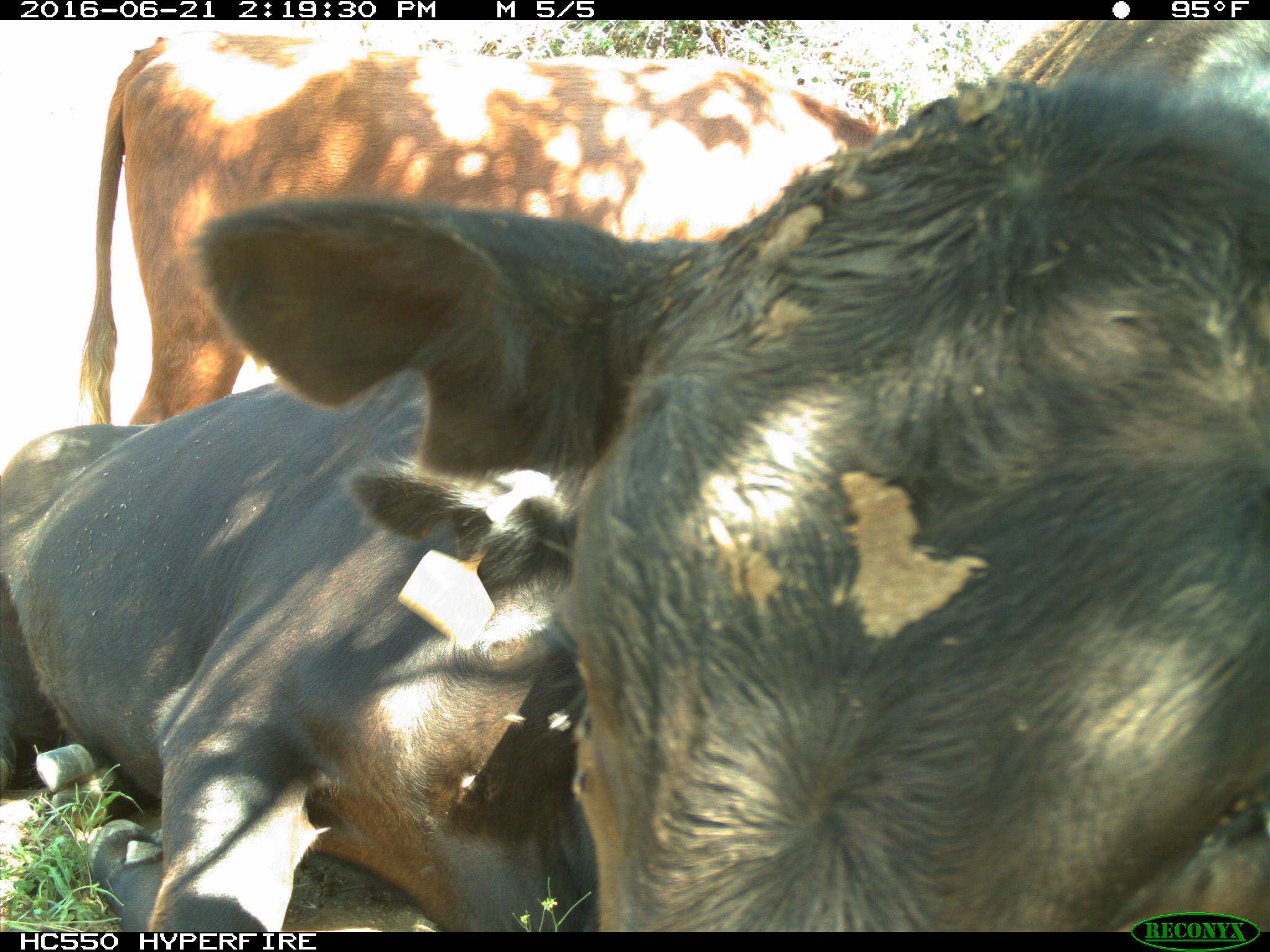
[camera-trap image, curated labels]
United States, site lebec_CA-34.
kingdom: Animalia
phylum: Chordata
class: Mammalia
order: Artiodactyla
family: Bovidae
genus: Bos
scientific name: Bos taurus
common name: domestic cow